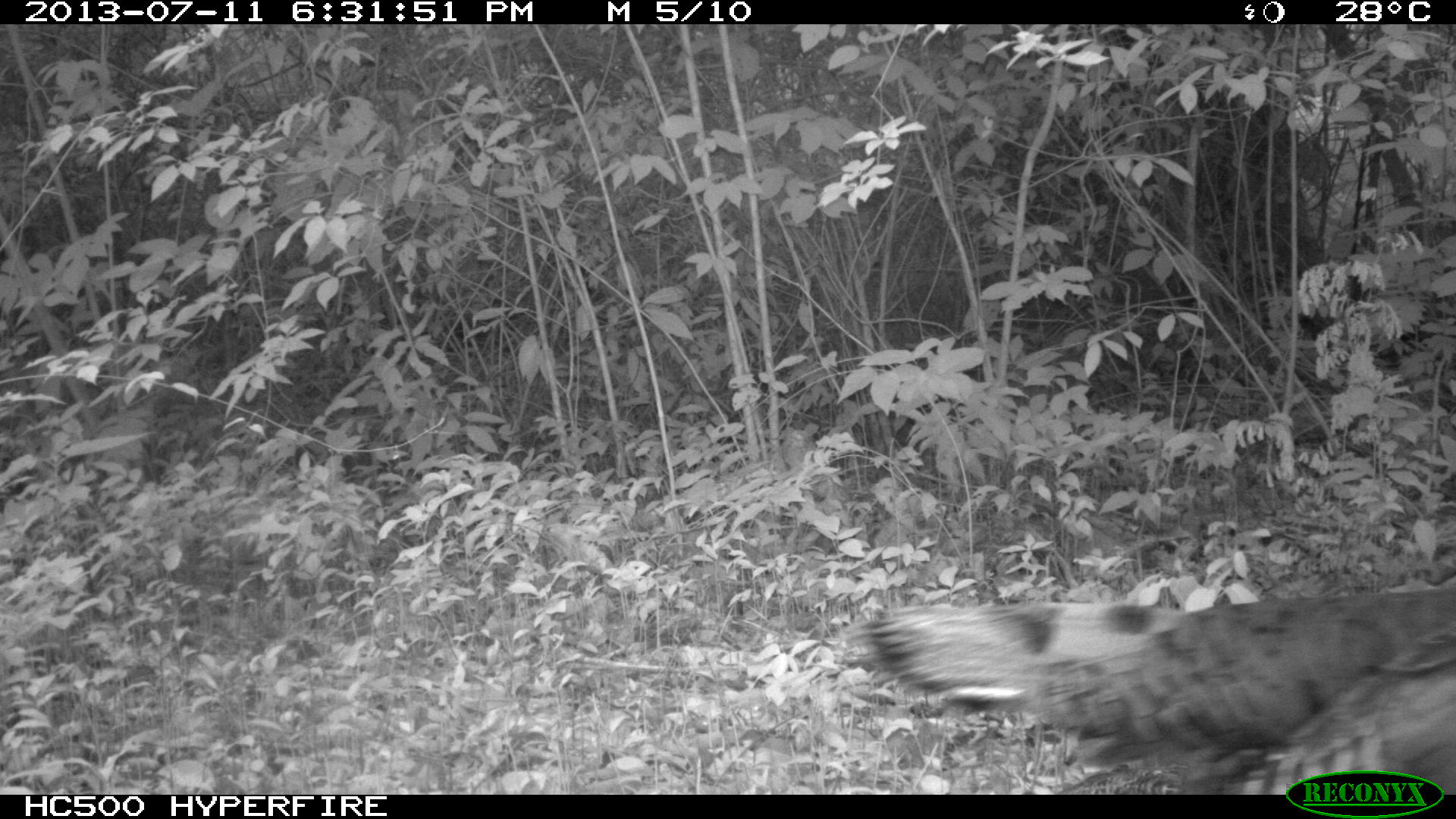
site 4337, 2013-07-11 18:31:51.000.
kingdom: Animalia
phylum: Chordata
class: Aves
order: Galliformes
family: Phasianidae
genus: Meleagris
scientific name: Meleagris ocellata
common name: ocellated turkey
Meleagris ocellata (ocellated turkey), count 3.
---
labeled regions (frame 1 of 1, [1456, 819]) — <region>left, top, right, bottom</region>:
meleagris ocellata: <region>852, 591, 1455, 795</region>